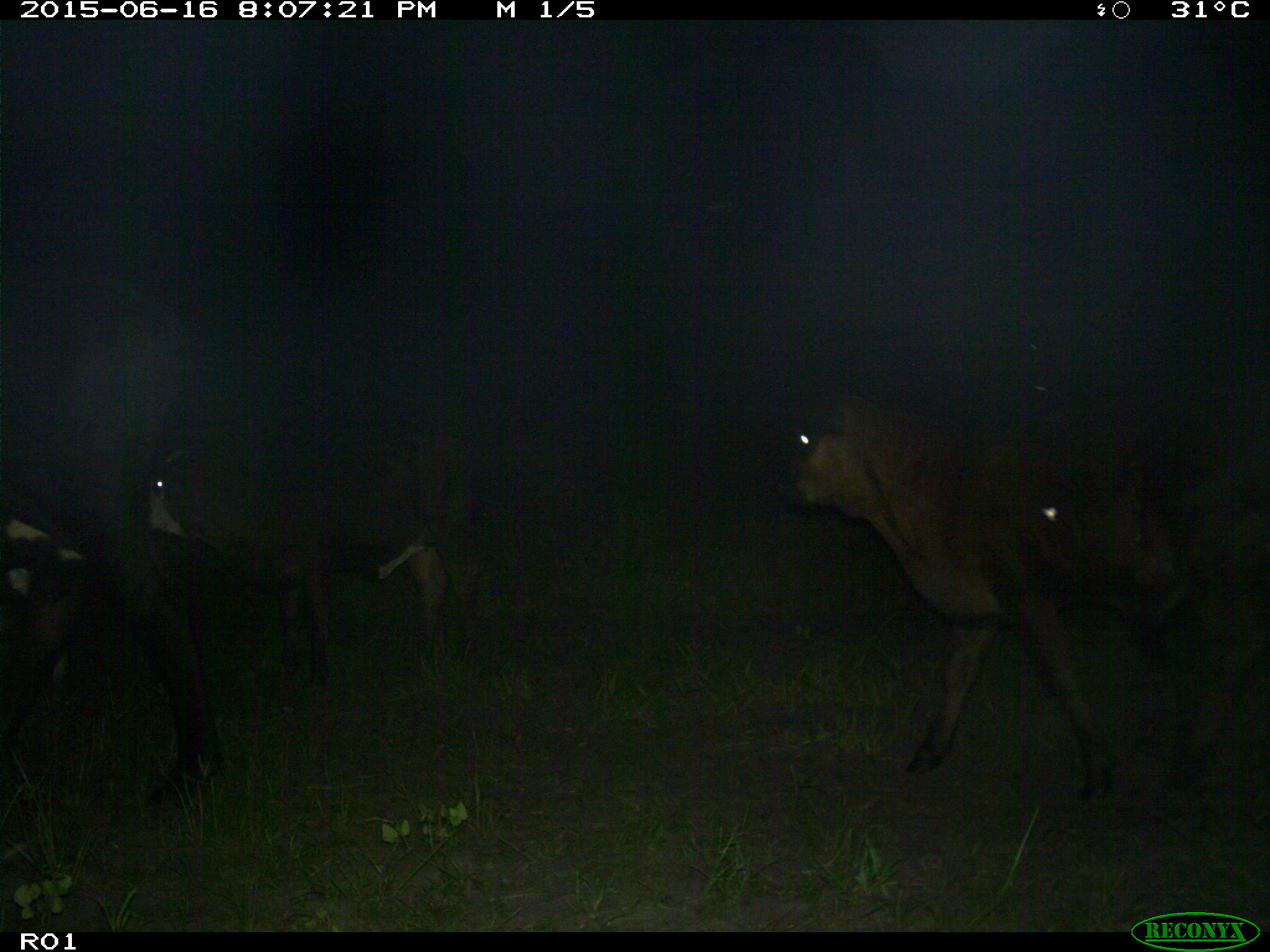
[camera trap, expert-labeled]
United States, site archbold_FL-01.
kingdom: Animalia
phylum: Chordata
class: Mammalia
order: Artiodactyla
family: Bovidae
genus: Bos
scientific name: Bos taurus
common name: domestic cow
Bos taurus (domestic cow).